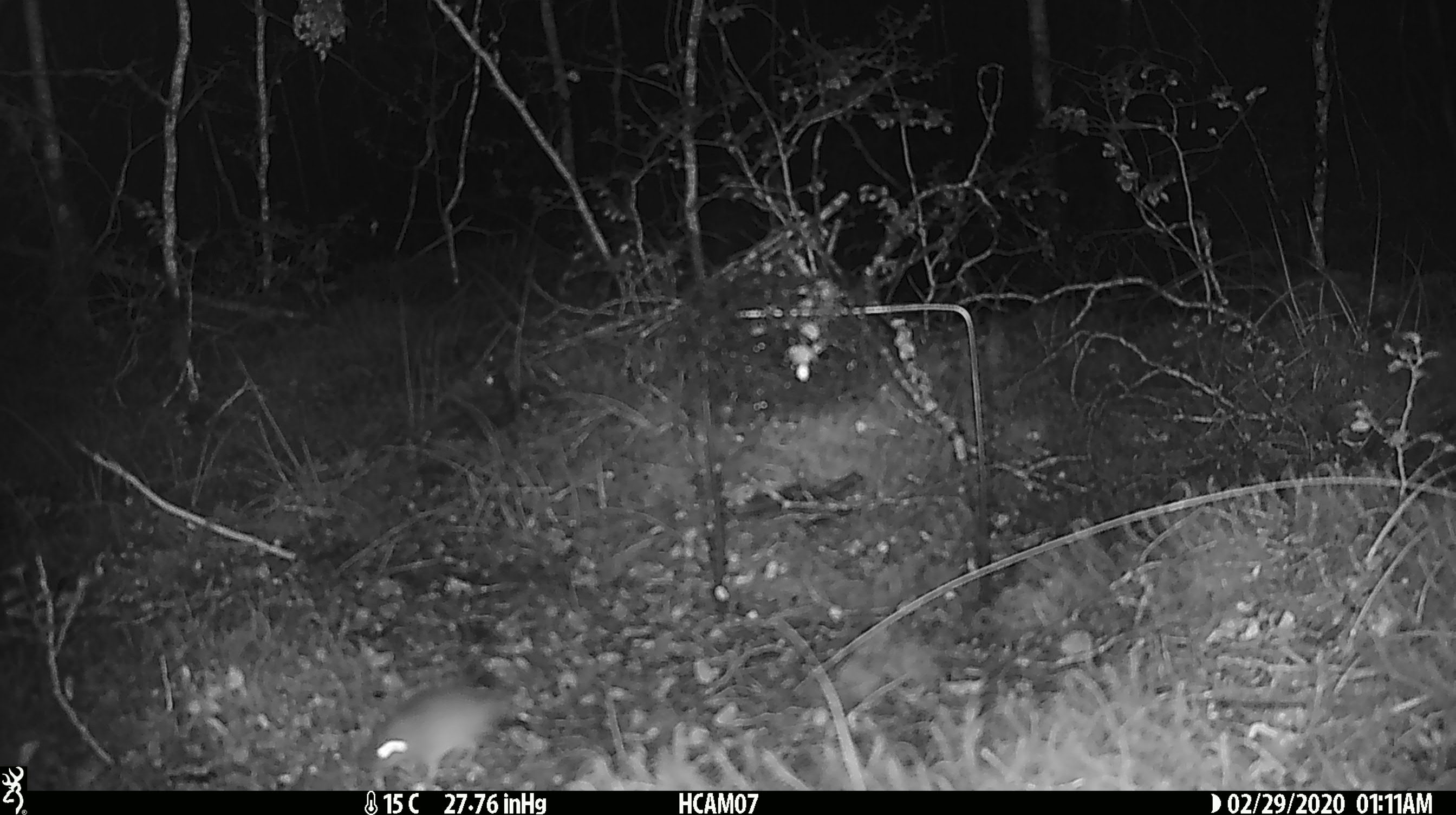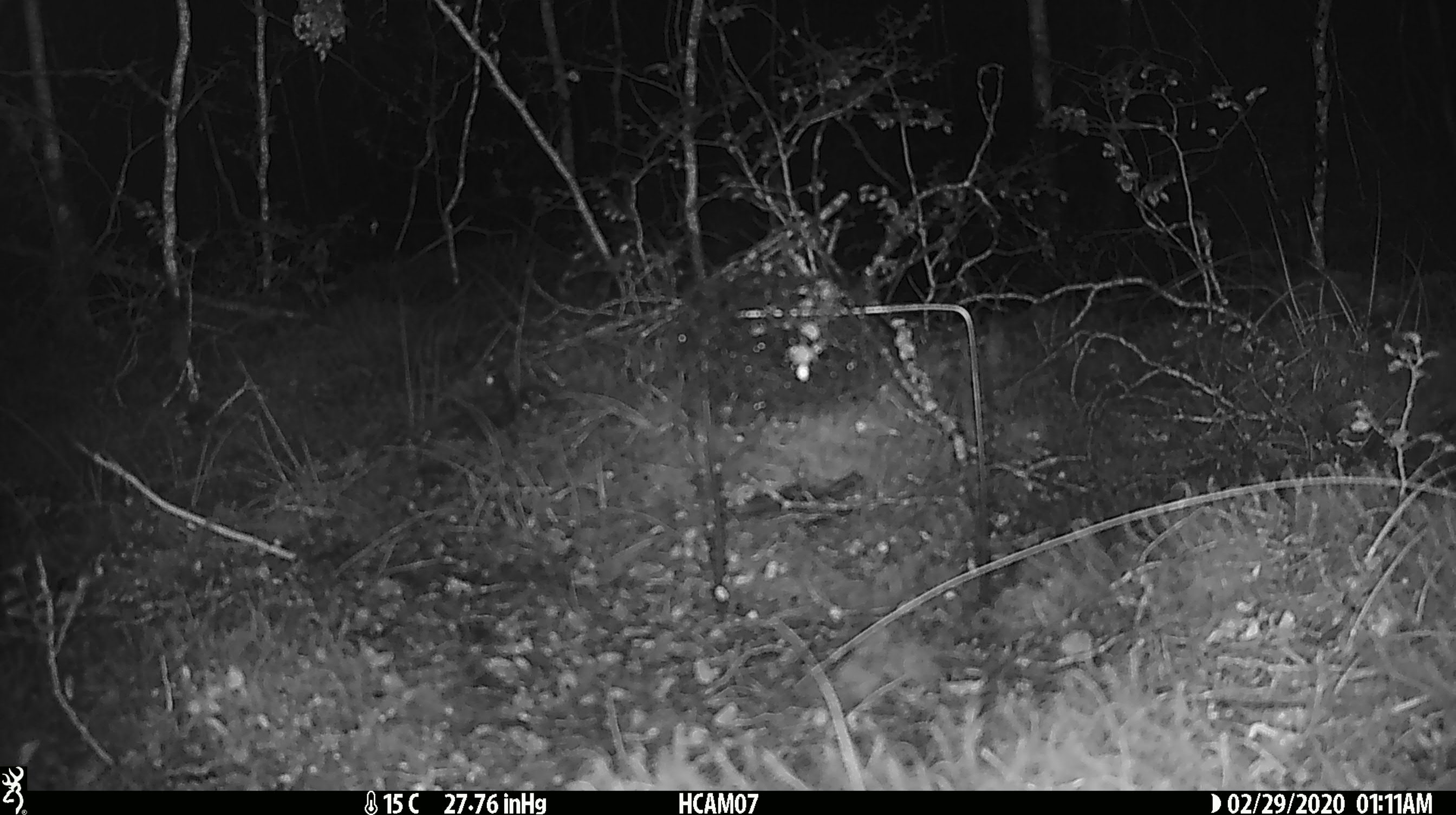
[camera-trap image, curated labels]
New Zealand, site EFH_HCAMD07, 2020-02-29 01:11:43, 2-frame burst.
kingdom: Animalia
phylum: Chordata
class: Mammalia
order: Rodentia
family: Muridae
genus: Mus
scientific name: Mus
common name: mouse